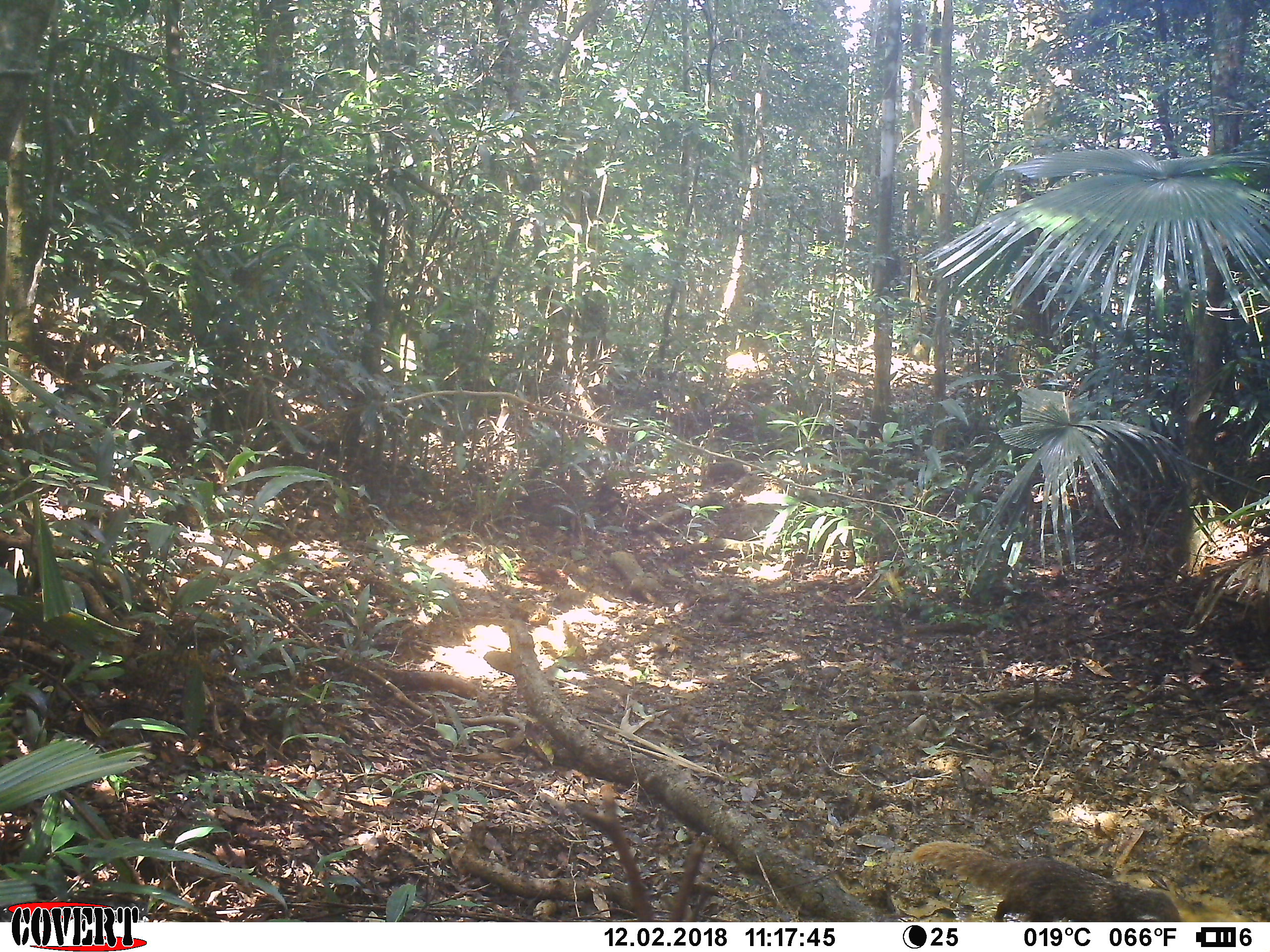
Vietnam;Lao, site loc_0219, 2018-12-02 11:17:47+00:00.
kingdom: Animalia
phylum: Chordata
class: Mammalia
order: Carnivora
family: Herpestidae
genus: Urva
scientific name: Urva urva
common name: crab-eating mongoose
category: crab eating mongoose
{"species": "crab eating mongoose (crab-eating mongoose) (Urva urva)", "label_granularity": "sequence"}